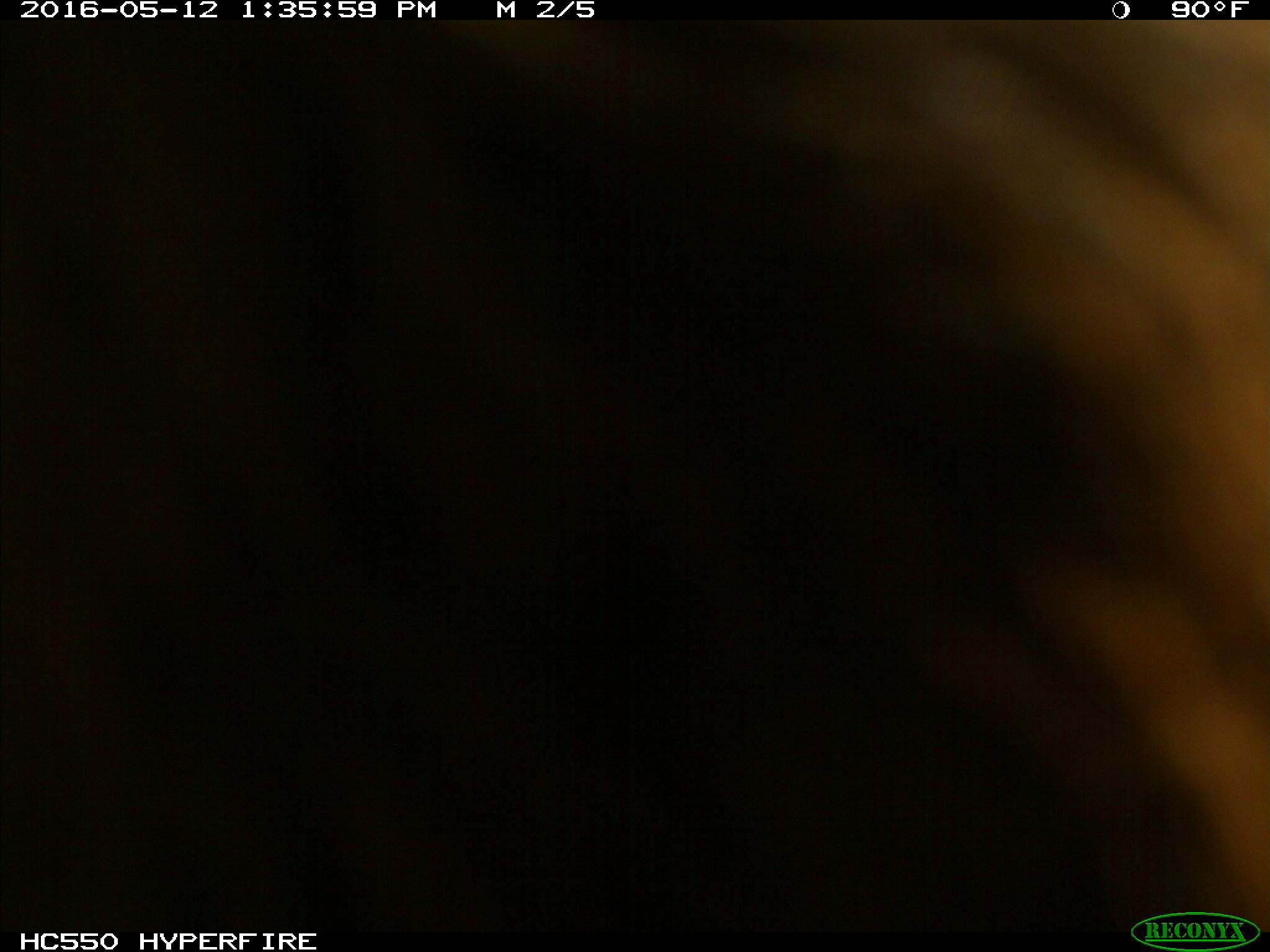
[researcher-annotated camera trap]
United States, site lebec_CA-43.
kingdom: Animalia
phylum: Chordata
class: Mammalia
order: Artiodactyla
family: Bovidae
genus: Bos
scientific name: Bos taurus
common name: domestic cow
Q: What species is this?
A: Bos taurus (domestic cow).